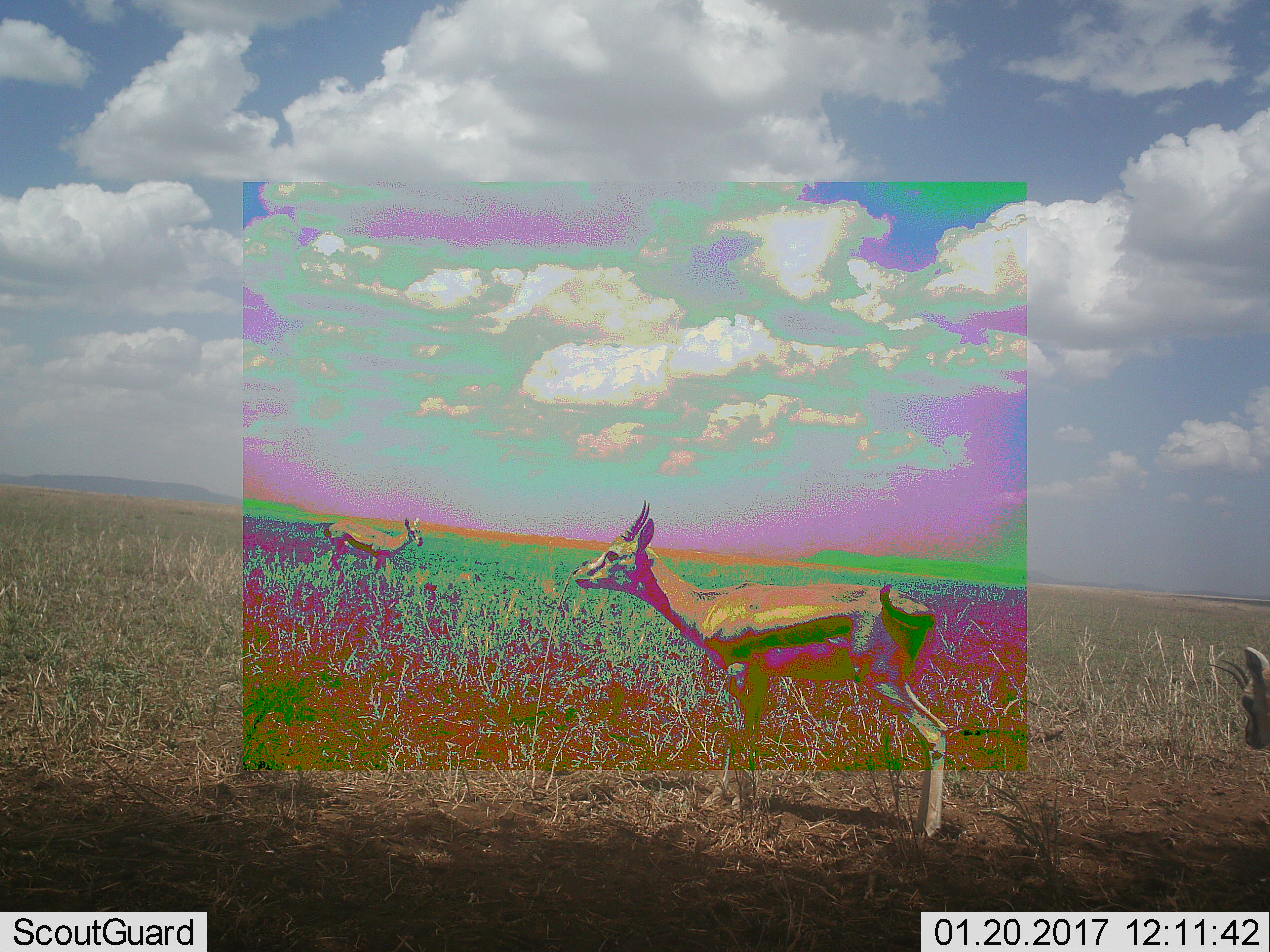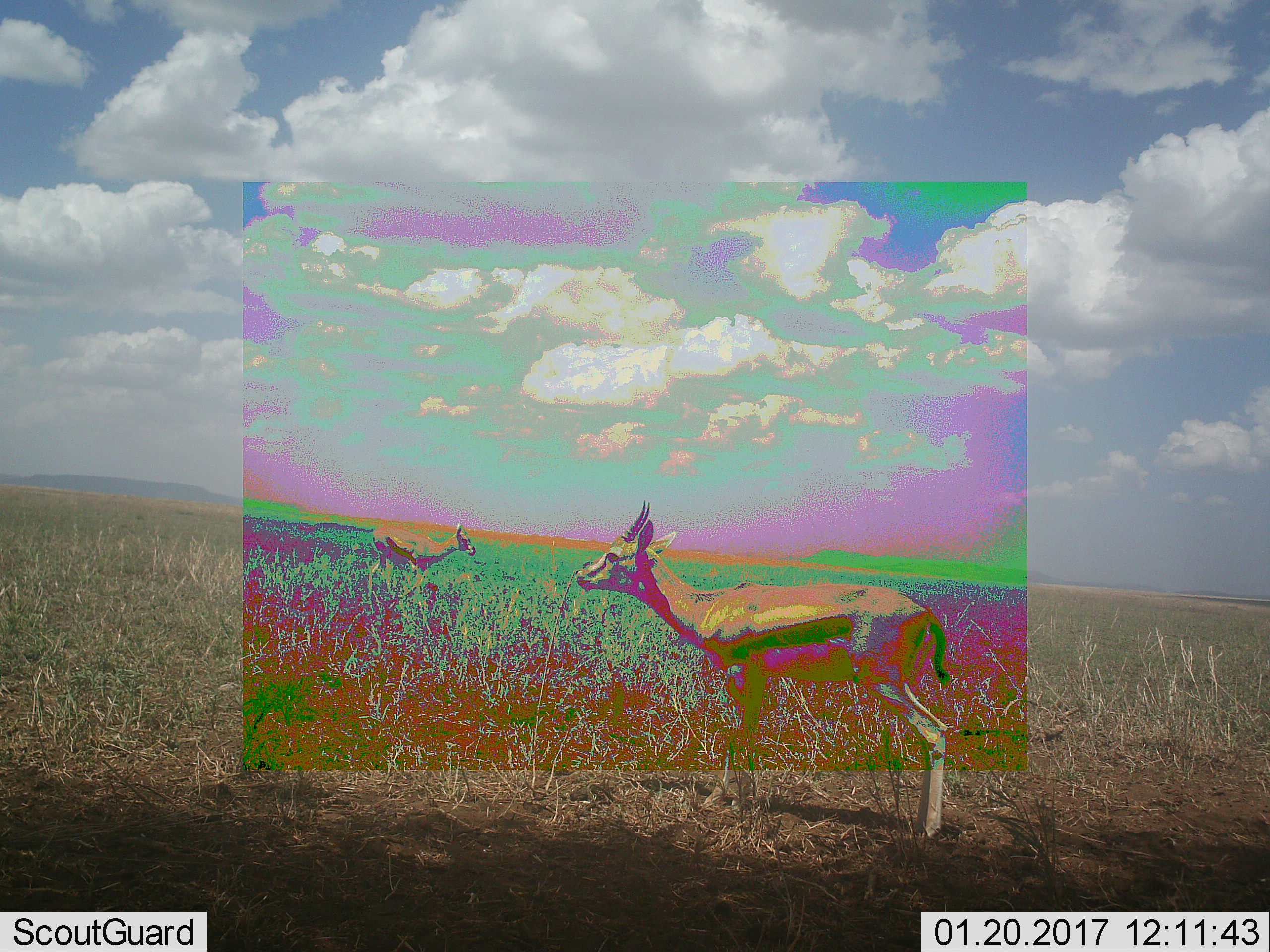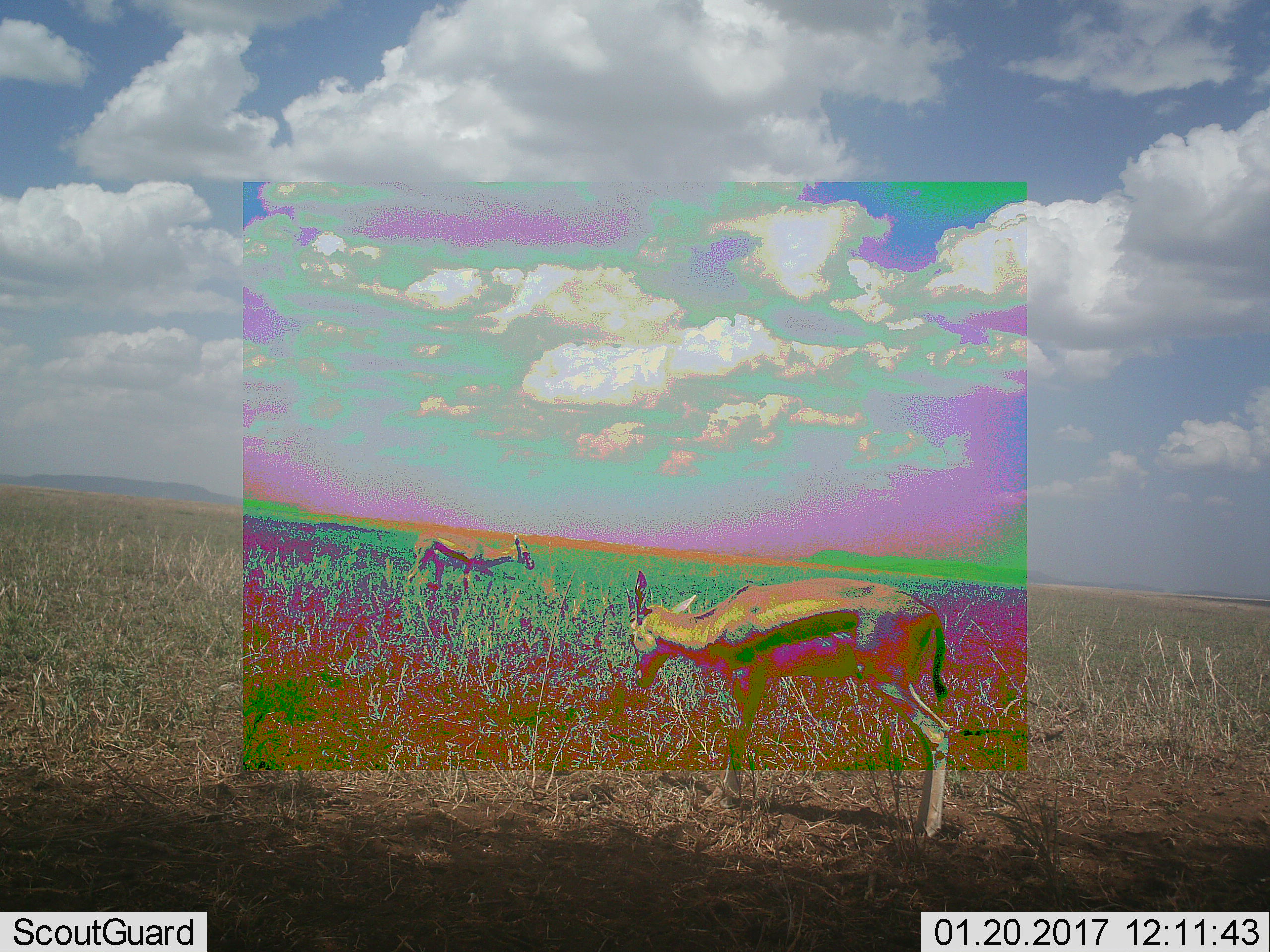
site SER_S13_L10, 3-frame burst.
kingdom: Animalia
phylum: Chordata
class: Mammalia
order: Artiodactyla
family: Bovidae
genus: Eudorcas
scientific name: Eudorcas thomsonii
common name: thomson's gazelle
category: gazellethomsons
Gazellethomsons (thomson's gazelle) (Eudorcas thomsonii), count 3. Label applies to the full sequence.